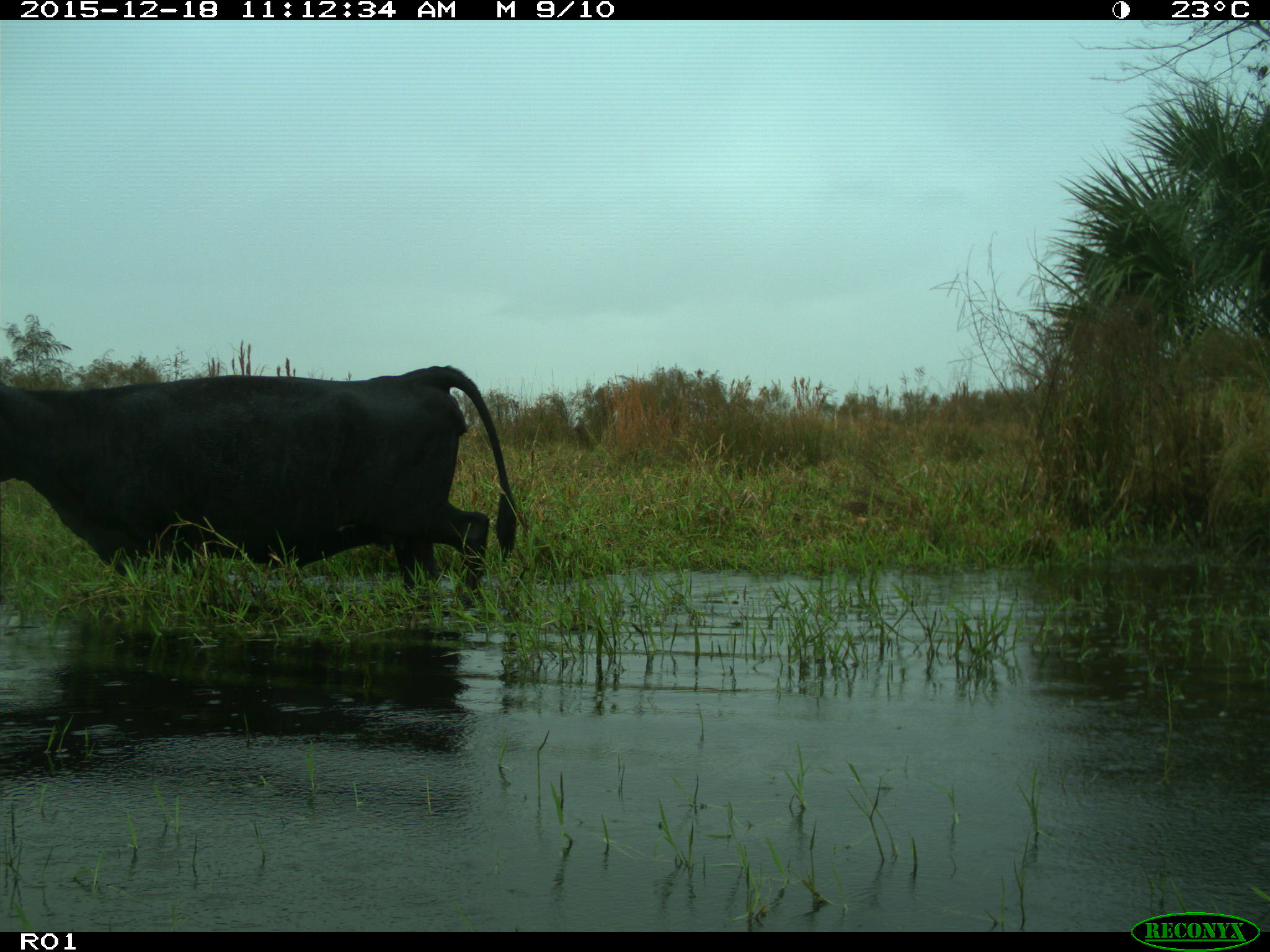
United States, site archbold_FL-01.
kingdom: Animalia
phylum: Chordata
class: Mammalia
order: Artiodactyla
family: Bovidae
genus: Bos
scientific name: Bos taurus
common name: domestic cow